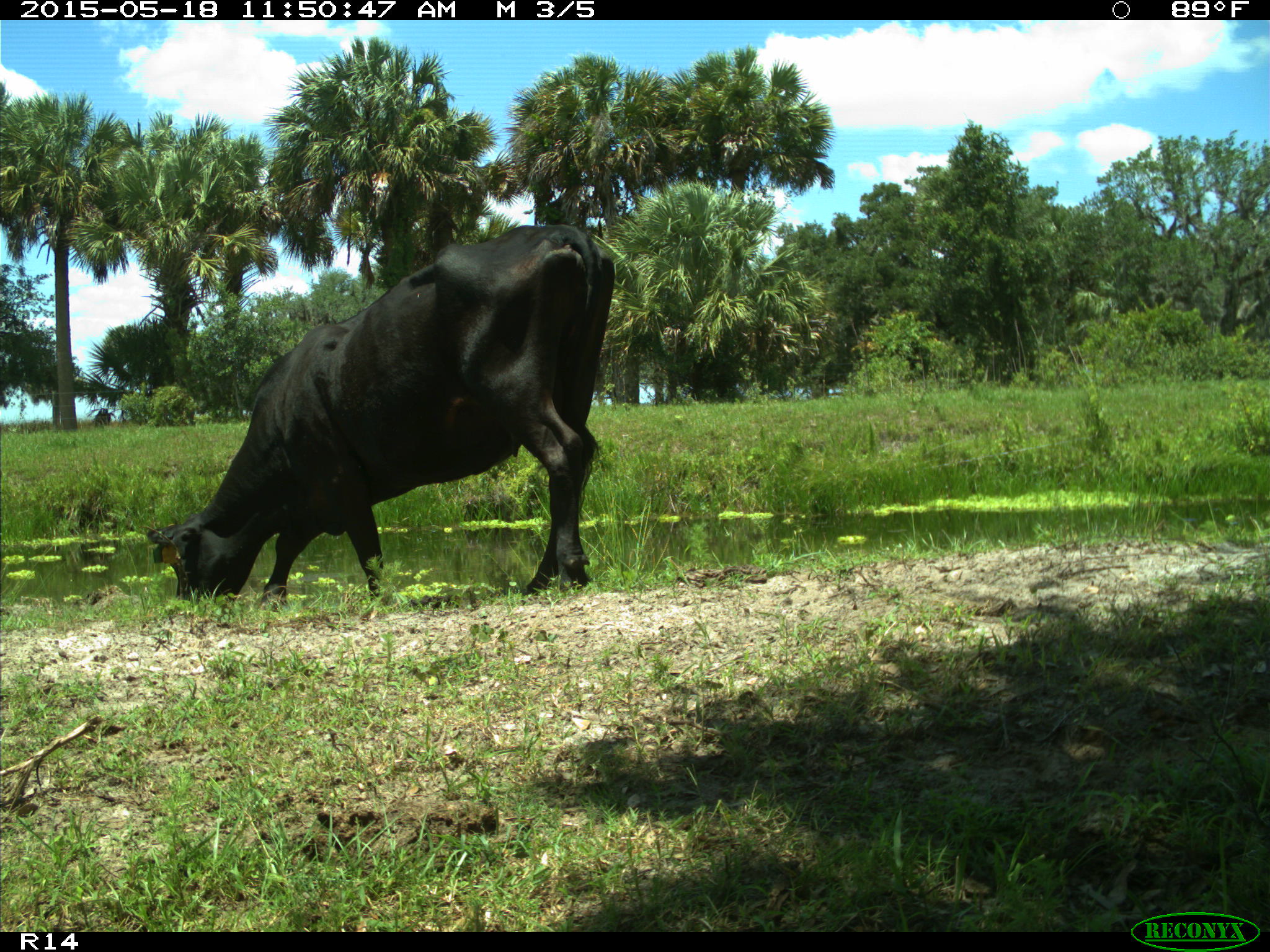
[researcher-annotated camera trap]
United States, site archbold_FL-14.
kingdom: Animalia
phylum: Chordata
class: Mammalia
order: Artiodactyla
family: Bovidae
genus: Bos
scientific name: Bos taurus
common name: domestic cow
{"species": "Bos taurus (domestic cow)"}